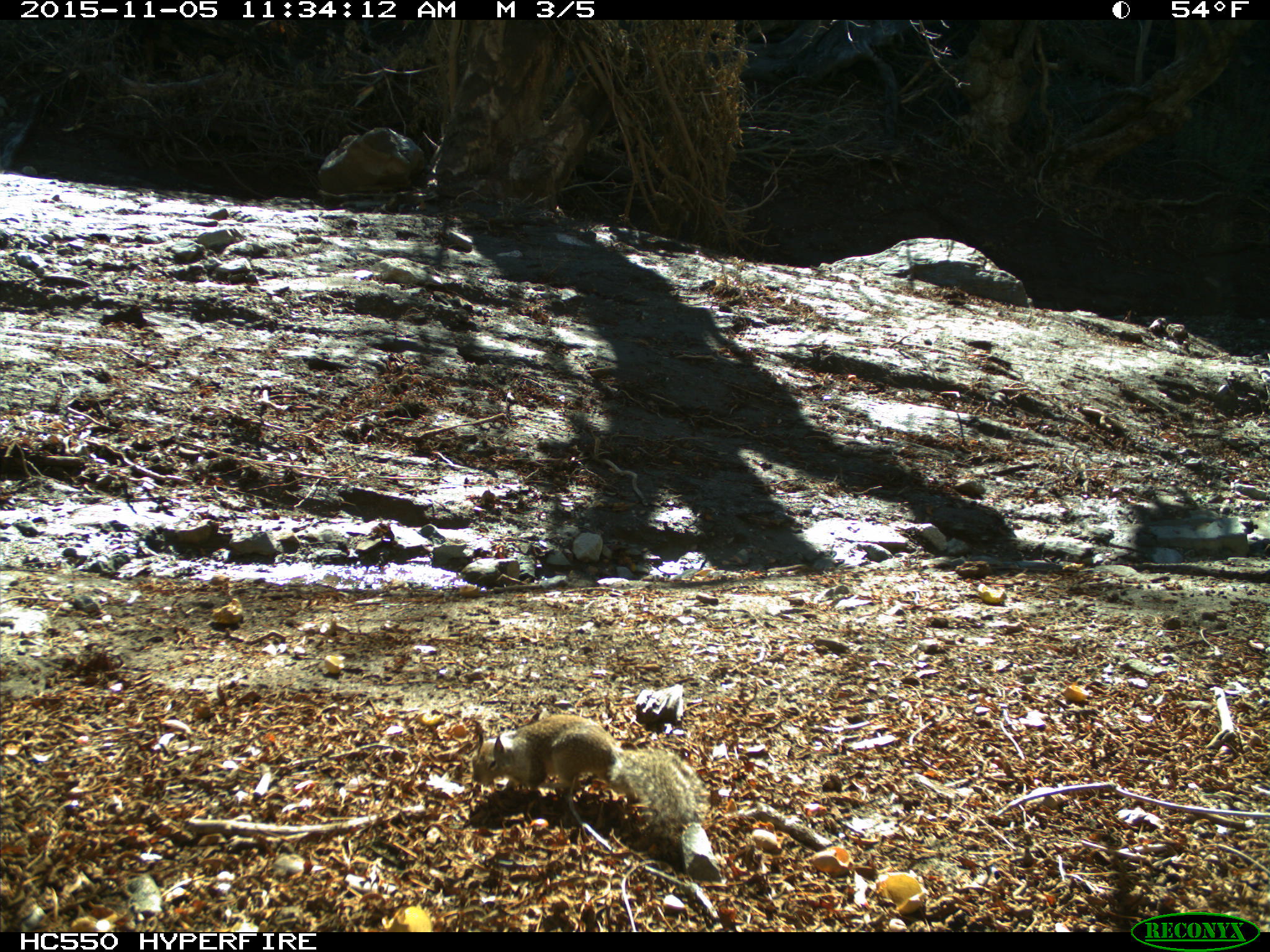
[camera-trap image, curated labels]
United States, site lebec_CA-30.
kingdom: Animalia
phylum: Chordata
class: Mammalia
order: Rodentia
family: Sciuridae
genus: Otospermophilus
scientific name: Otospermophilus beecheyi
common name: california ground squirrel